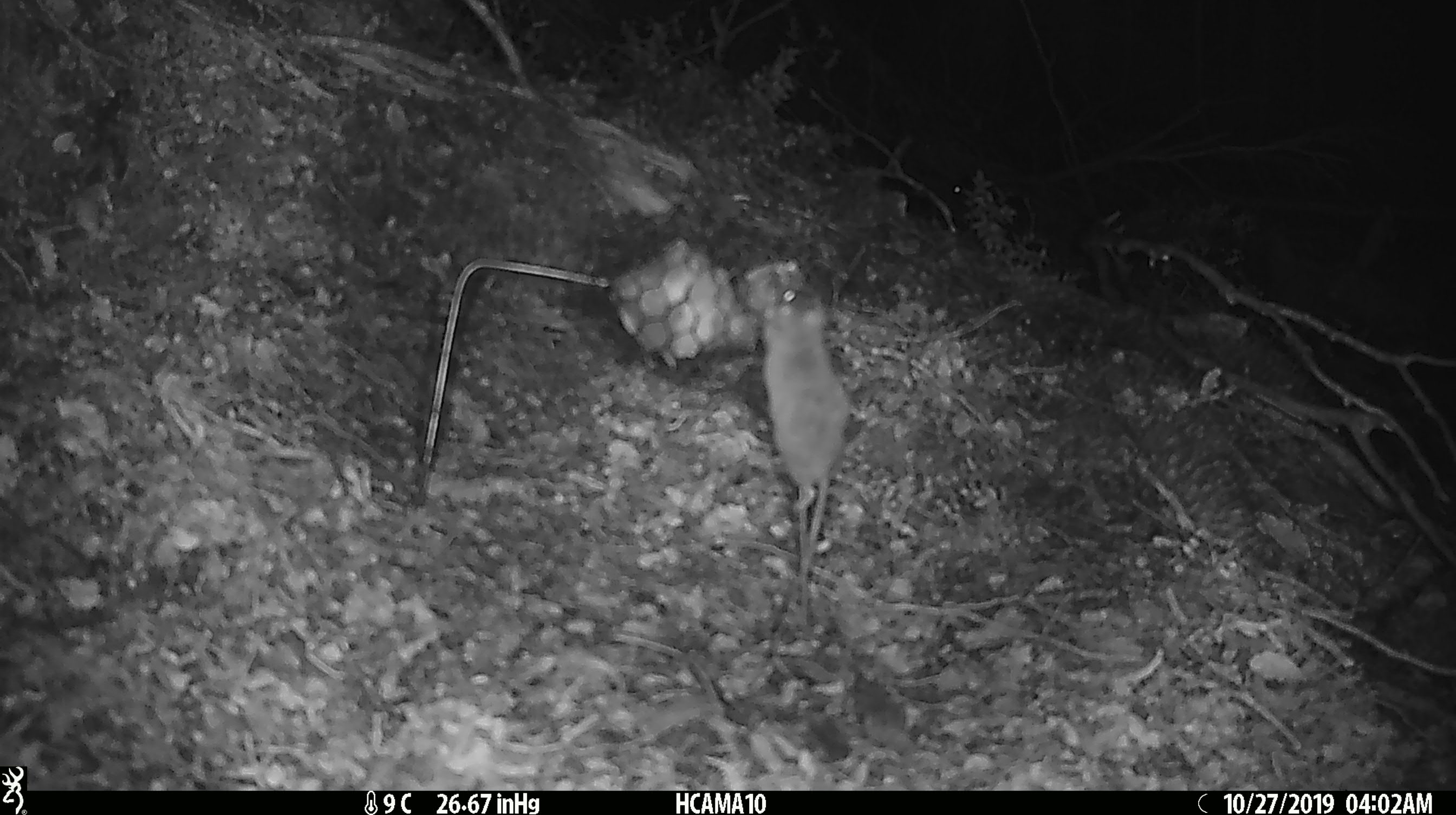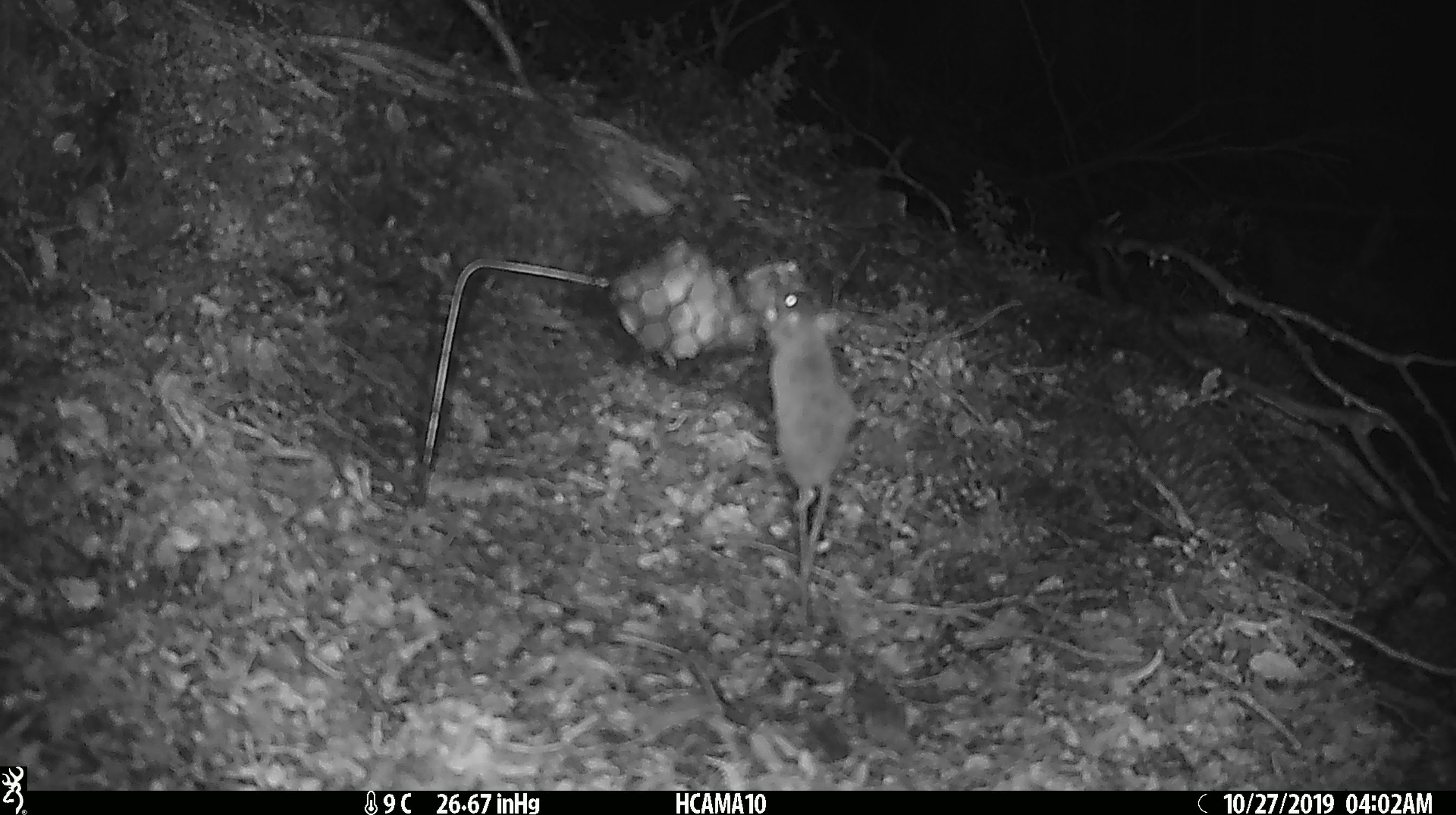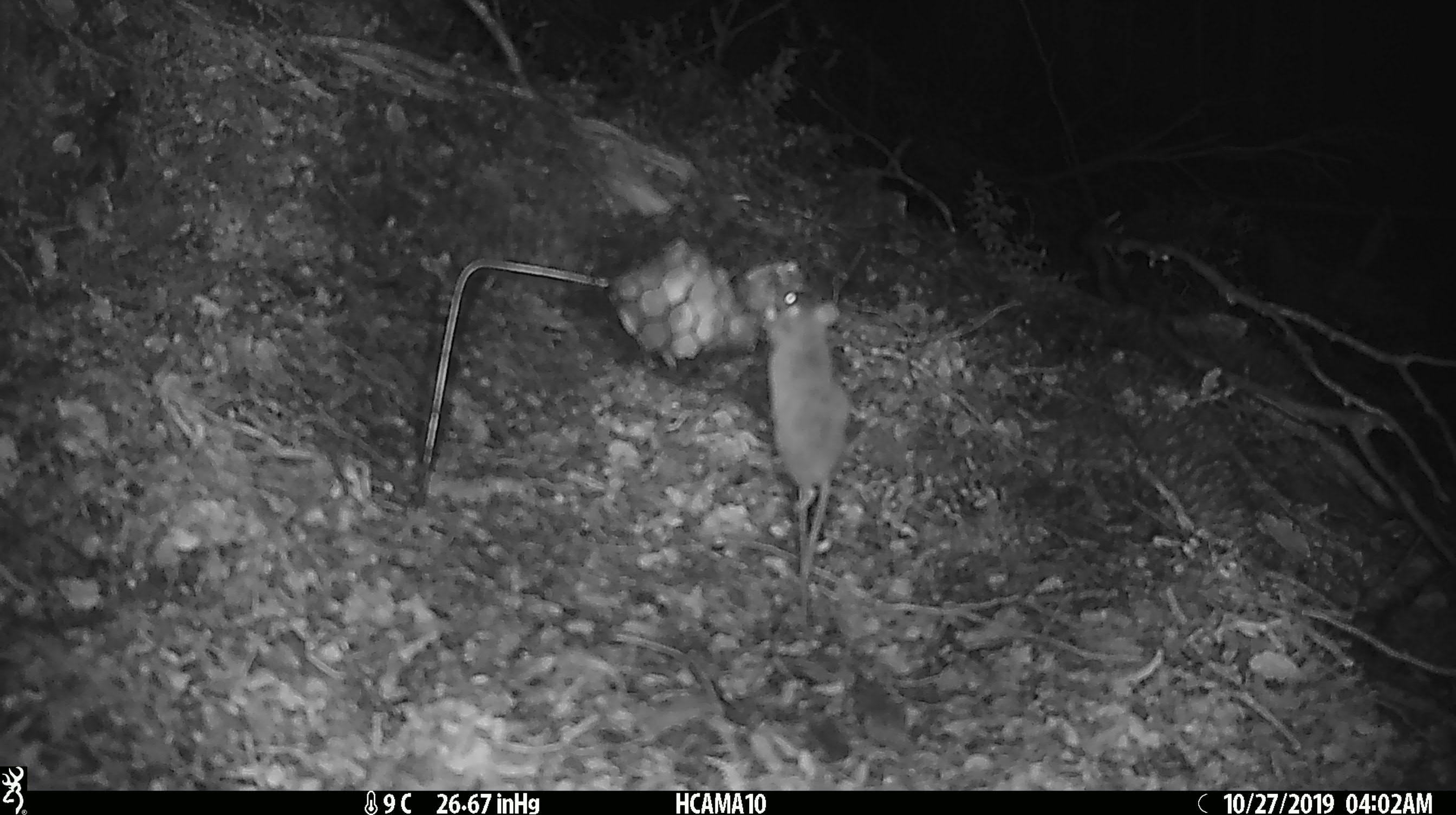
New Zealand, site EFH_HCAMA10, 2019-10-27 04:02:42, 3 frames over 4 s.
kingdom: Animalia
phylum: Chordata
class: Mammalia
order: Rodentia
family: Muridae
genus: Mus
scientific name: Mus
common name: mouse